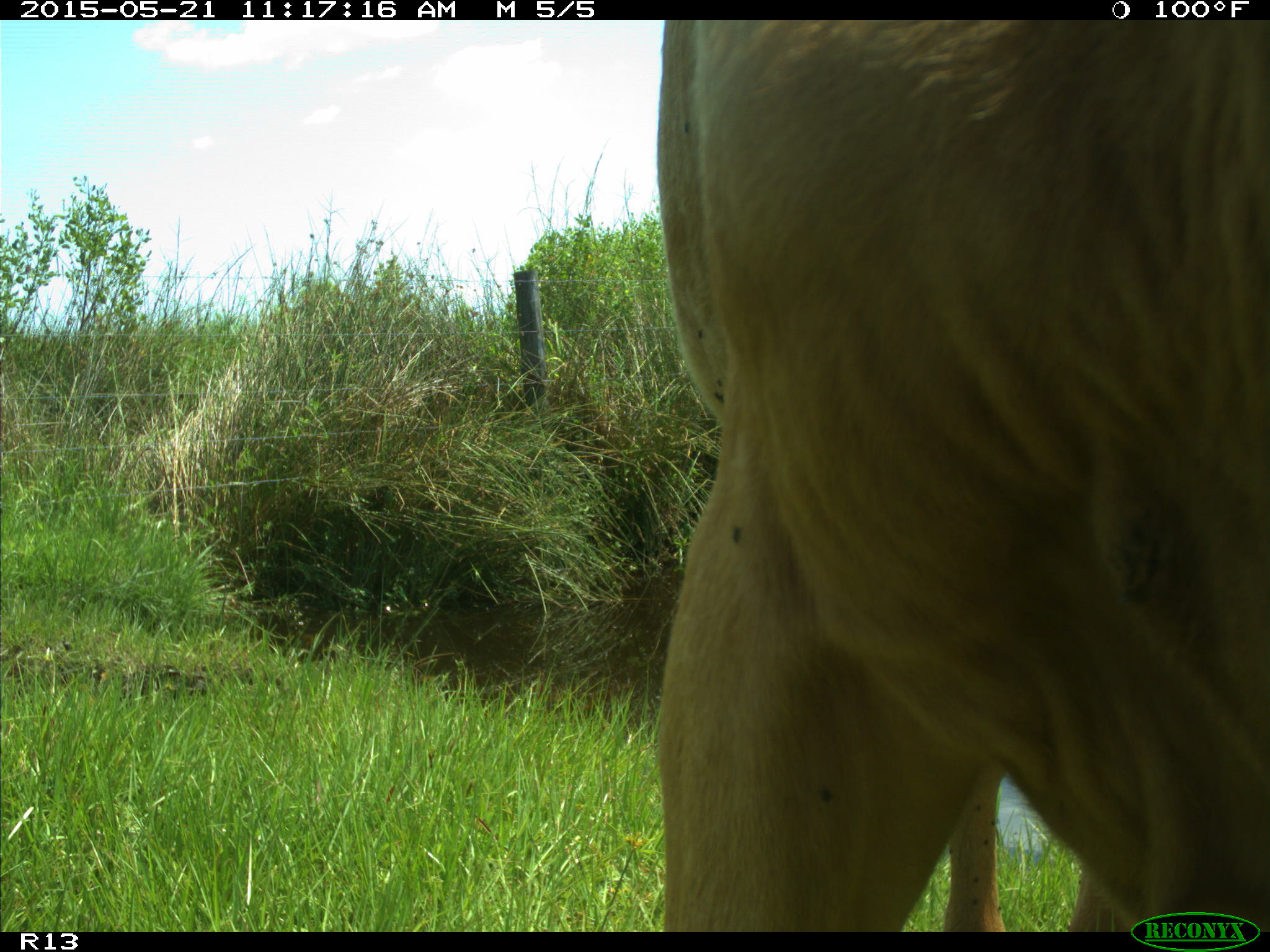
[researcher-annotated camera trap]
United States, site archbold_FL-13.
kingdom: Animalia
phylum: Chordata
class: Mammalia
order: Artiodactyla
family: Bovidae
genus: Bos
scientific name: Bos taurus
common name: domestic cow